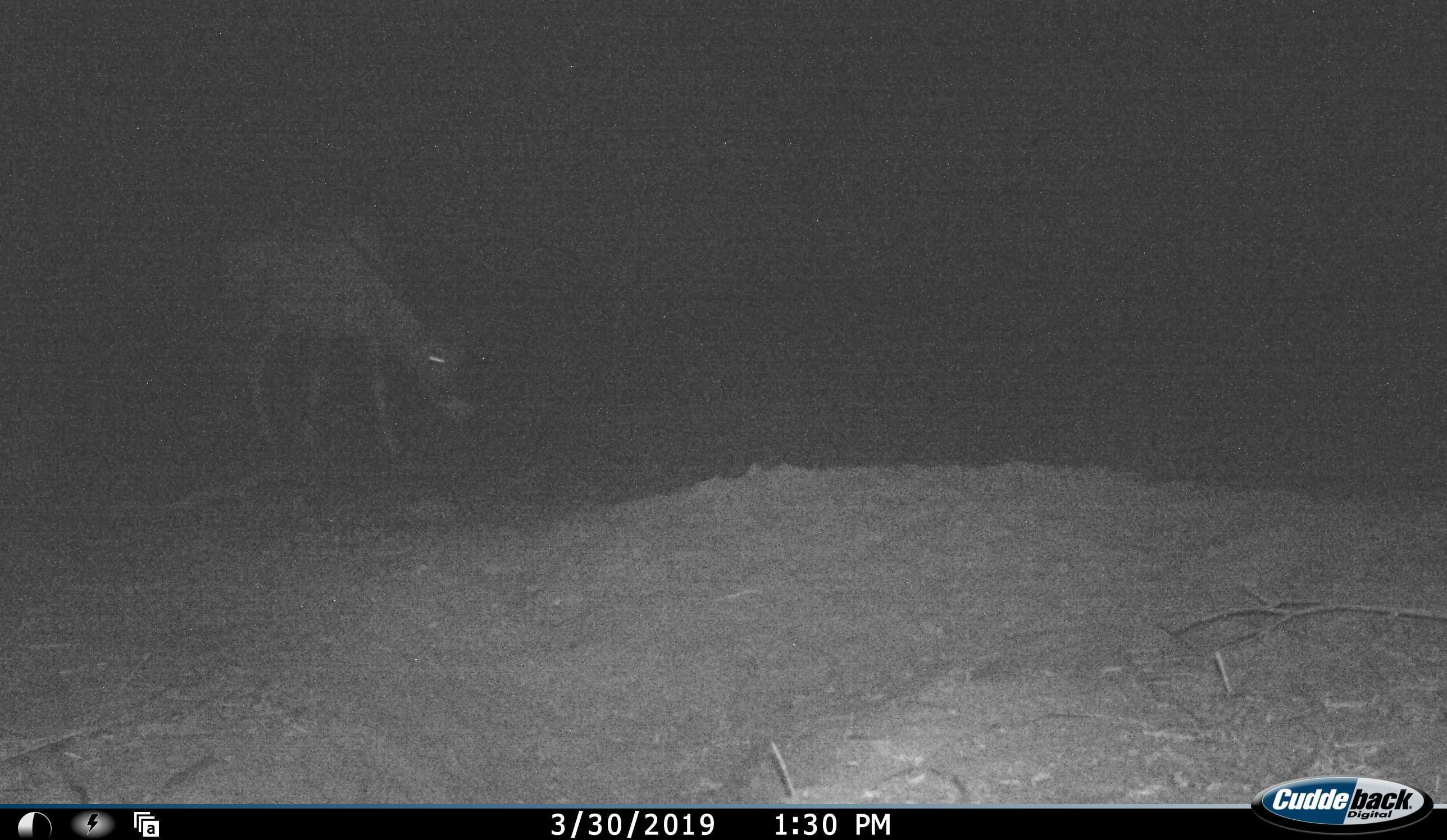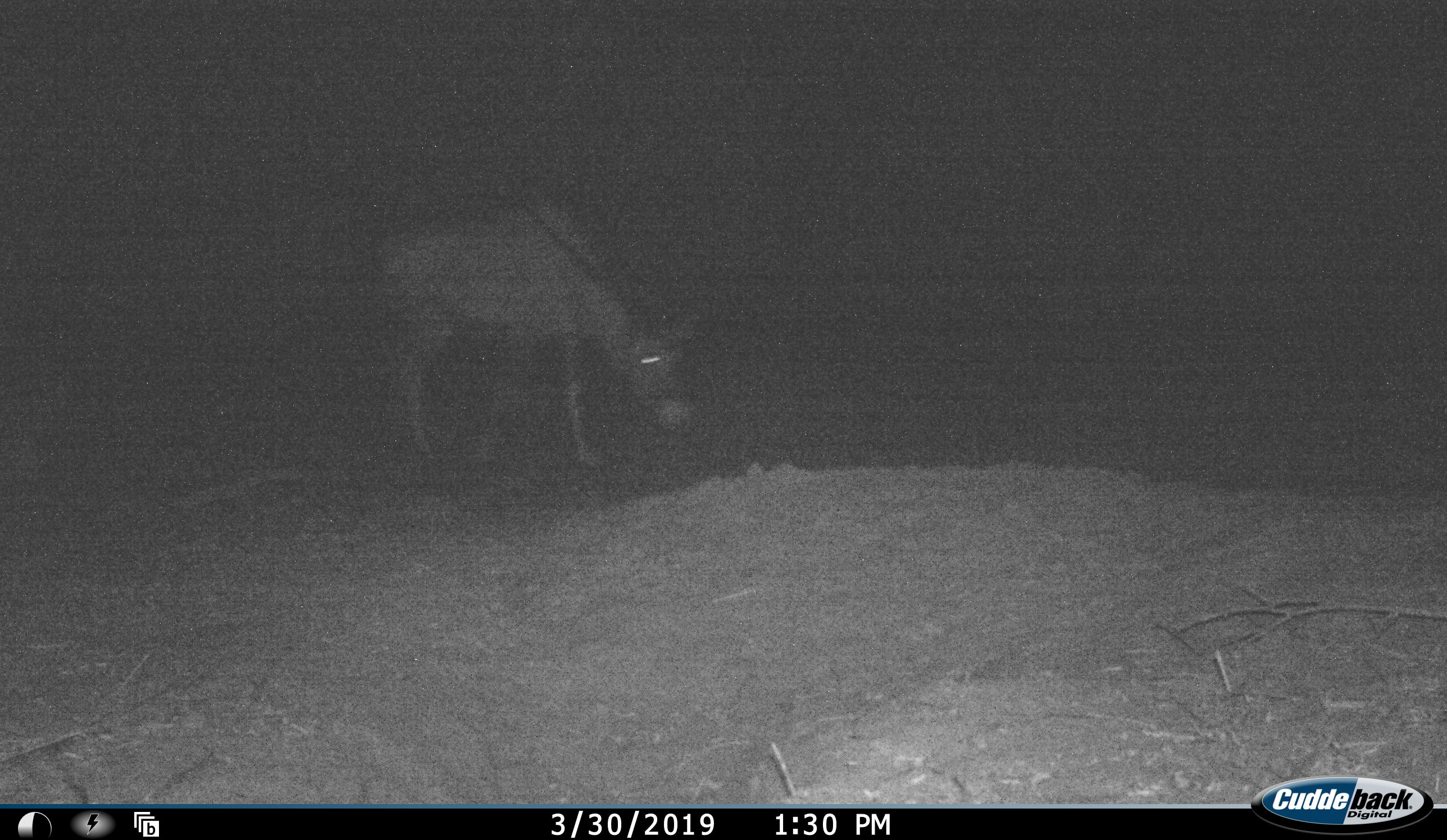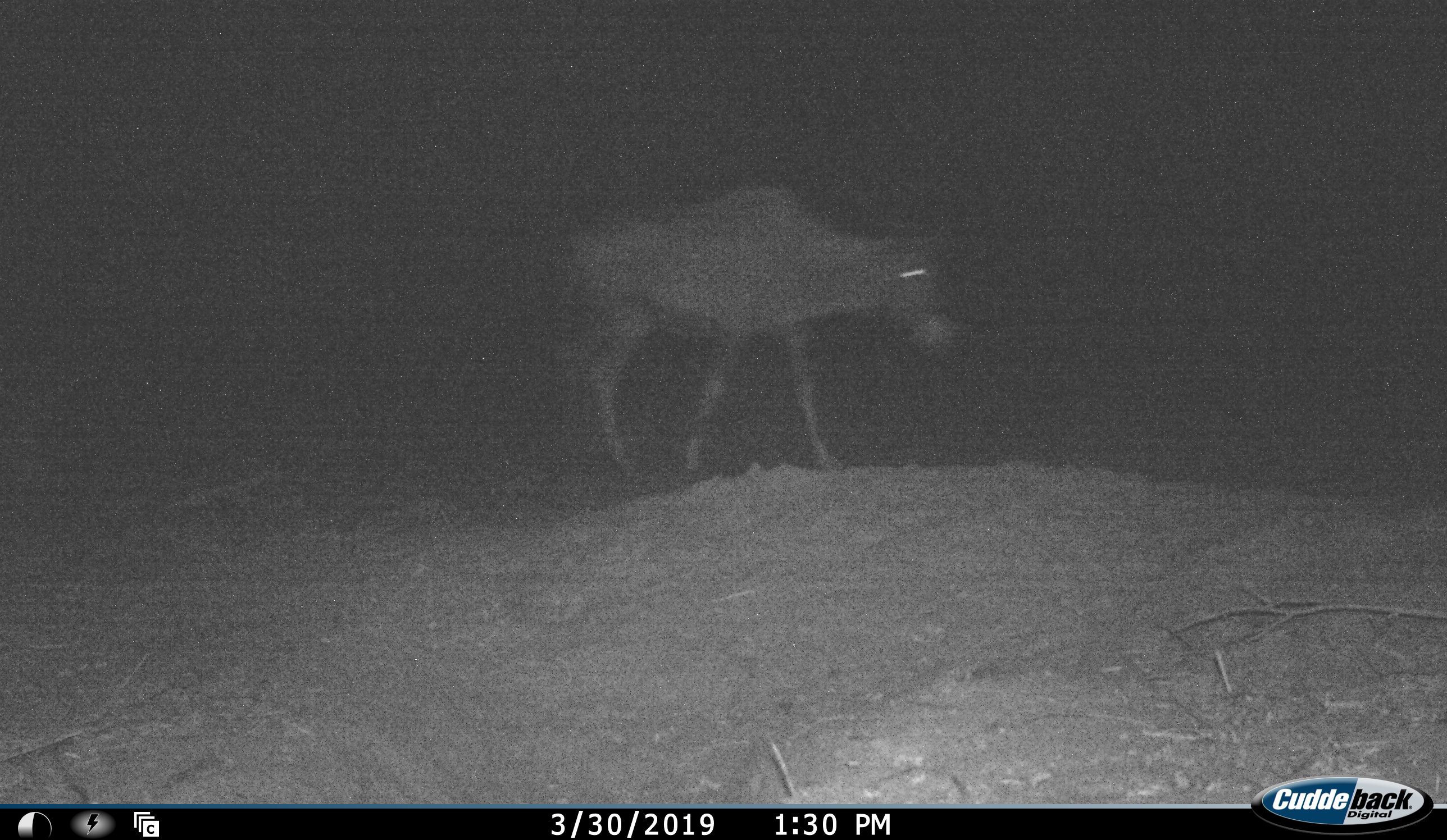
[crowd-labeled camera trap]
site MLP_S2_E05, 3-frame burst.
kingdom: Animalia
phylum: Chordata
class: Mammalia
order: Artiodactyla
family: Bovidae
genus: Oryx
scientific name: Oryx gazella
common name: gemsbok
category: oryx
Oryx (gemsbok) (Oryx gazella), count 1. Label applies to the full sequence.